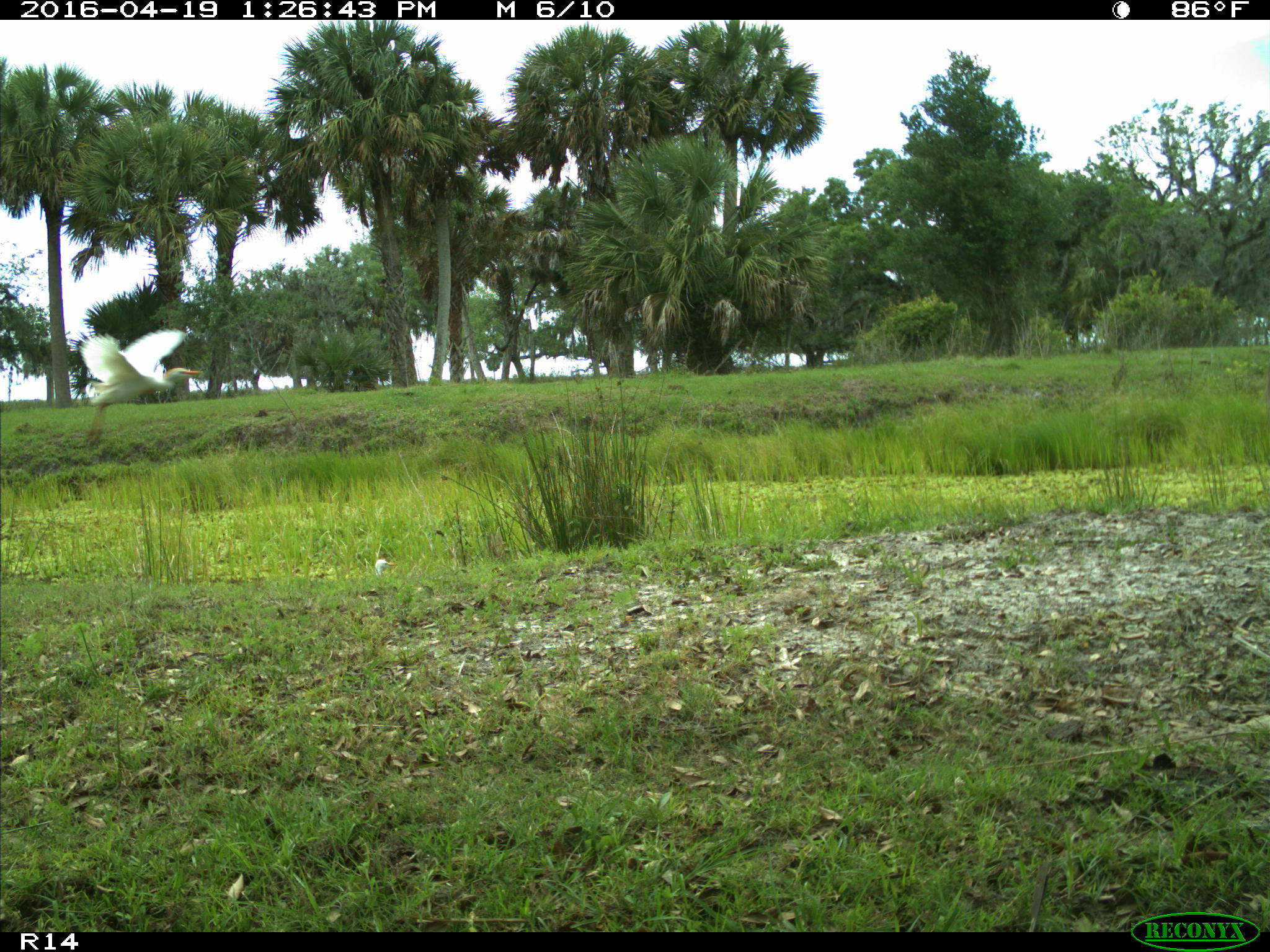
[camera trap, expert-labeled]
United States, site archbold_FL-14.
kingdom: Animalia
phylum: Chordata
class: Aves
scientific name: Aves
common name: birds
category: unidentified bird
Unidentified bird (birds) (Aves).